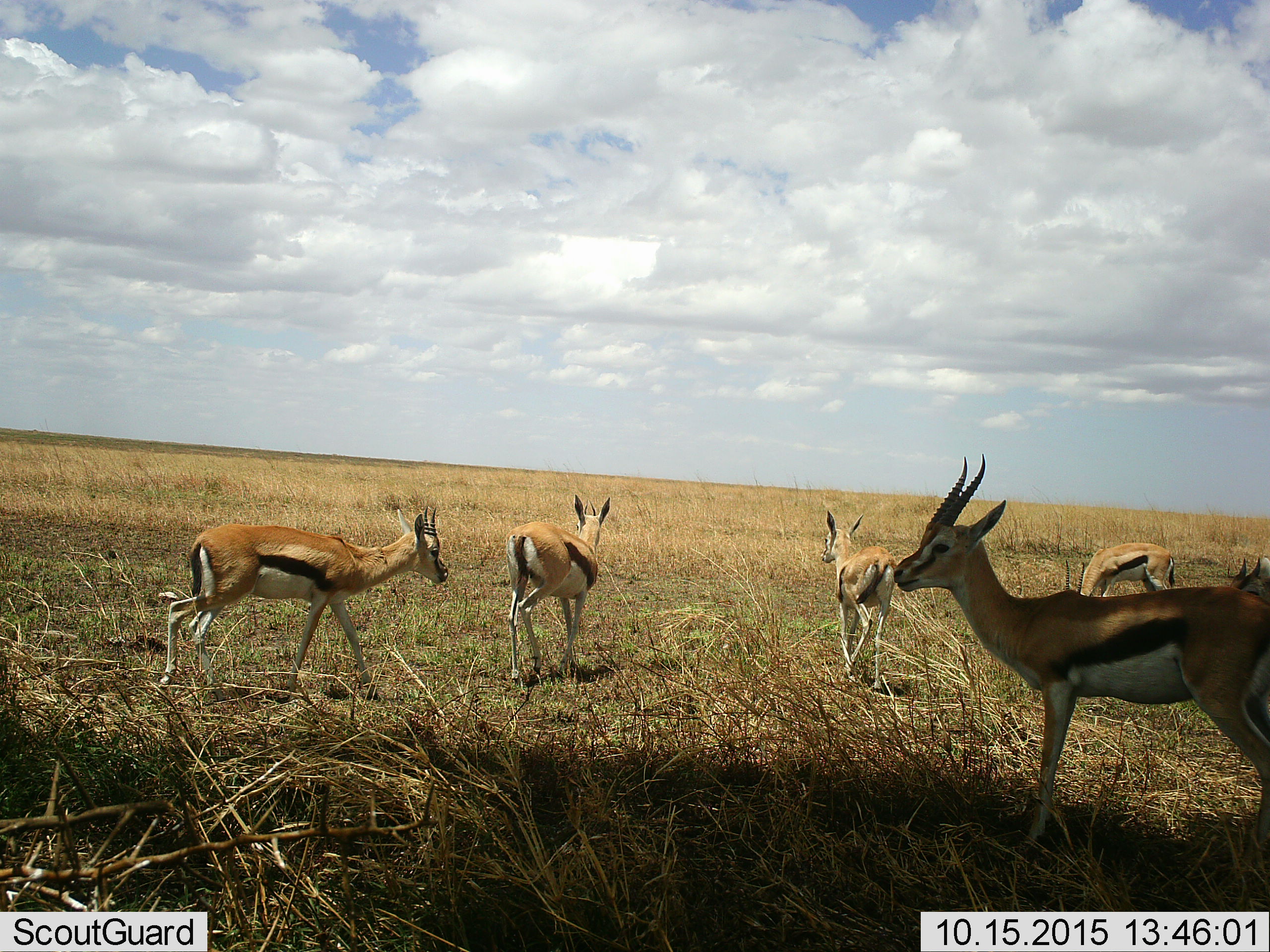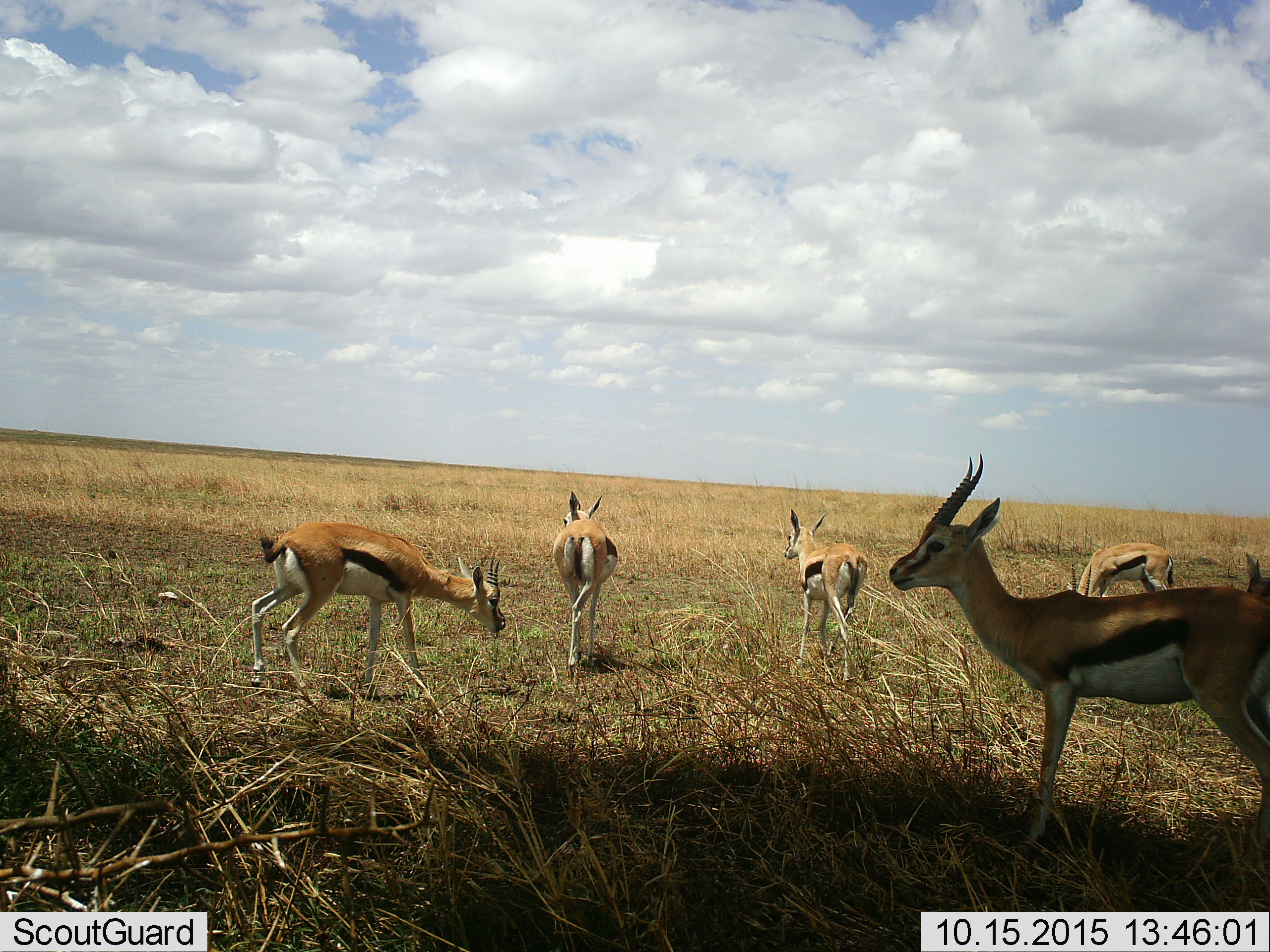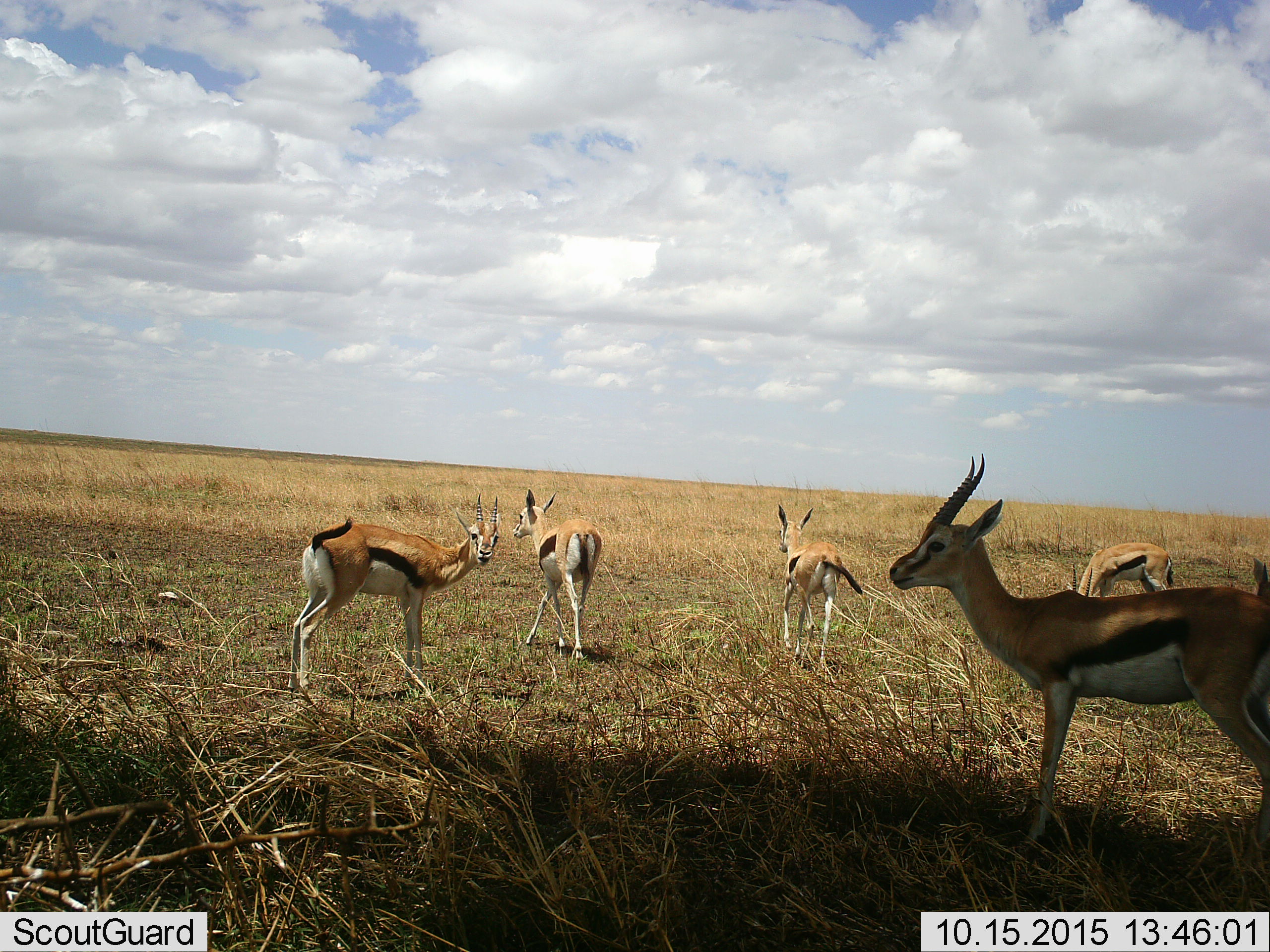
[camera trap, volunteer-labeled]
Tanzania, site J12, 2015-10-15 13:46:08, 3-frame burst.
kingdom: Animalia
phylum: Chordata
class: Mammalia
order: Artiodactyla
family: Bovidae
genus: Eudorcas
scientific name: Eudorcas thomsonii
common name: thomson's gazelle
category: gazellethomsons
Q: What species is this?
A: Gazellethomsons (thomson's gazelle) (Eudorcas thomsonii).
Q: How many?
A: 6.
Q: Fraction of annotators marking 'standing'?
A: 89%.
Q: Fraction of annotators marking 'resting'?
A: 0%.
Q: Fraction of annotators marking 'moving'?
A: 67%.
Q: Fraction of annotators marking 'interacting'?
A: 0%.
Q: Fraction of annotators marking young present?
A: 22%.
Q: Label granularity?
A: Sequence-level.